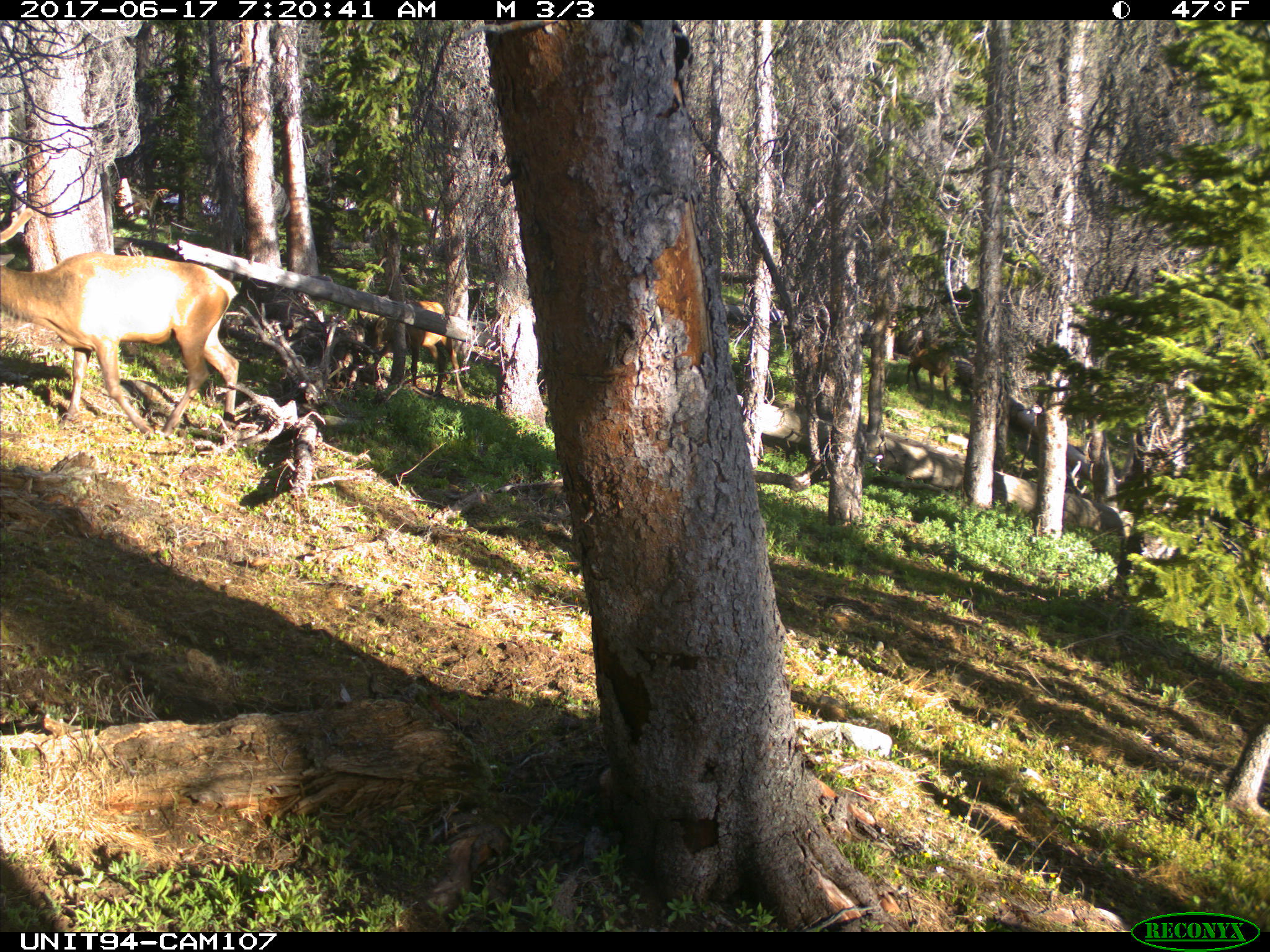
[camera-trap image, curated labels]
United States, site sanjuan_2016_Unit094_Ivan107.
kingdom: Animalia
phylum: Chordata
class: Mammalia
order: Artiodactyla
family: Cervidae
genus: Cervus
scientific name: Cervus elaphus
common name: red deer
Cervus elaphus (red deer).